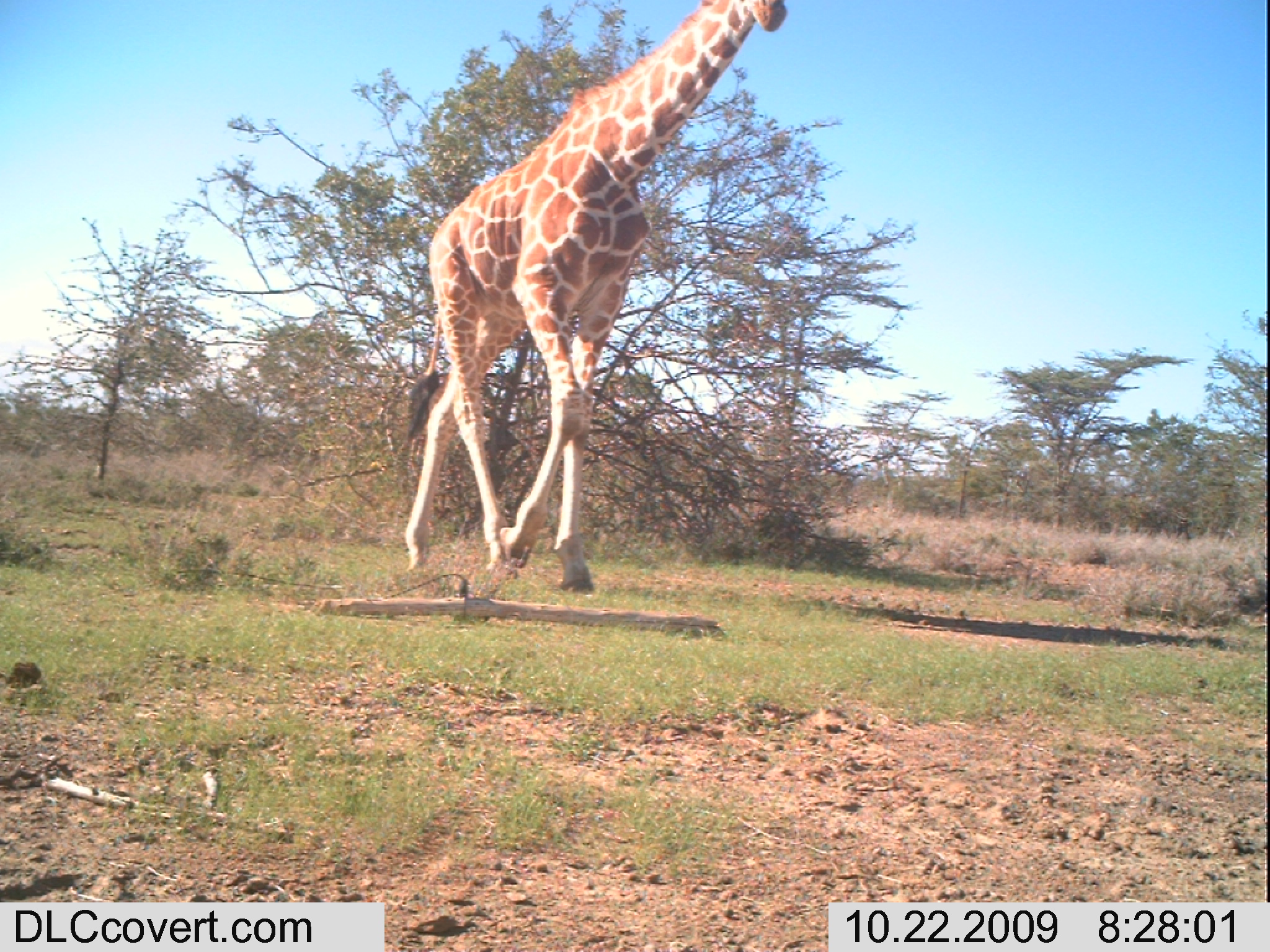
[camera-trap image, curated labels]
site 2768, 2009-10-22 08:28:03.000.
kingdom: Animalia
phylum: Chordata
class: Mammalia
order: Artiodactyla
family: Giraffidae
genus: Giraffa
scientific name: Giraffa camelopardalis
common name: giraffe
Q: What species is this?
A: Giraffa camelopardalis (giraffe).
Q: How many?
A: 1.